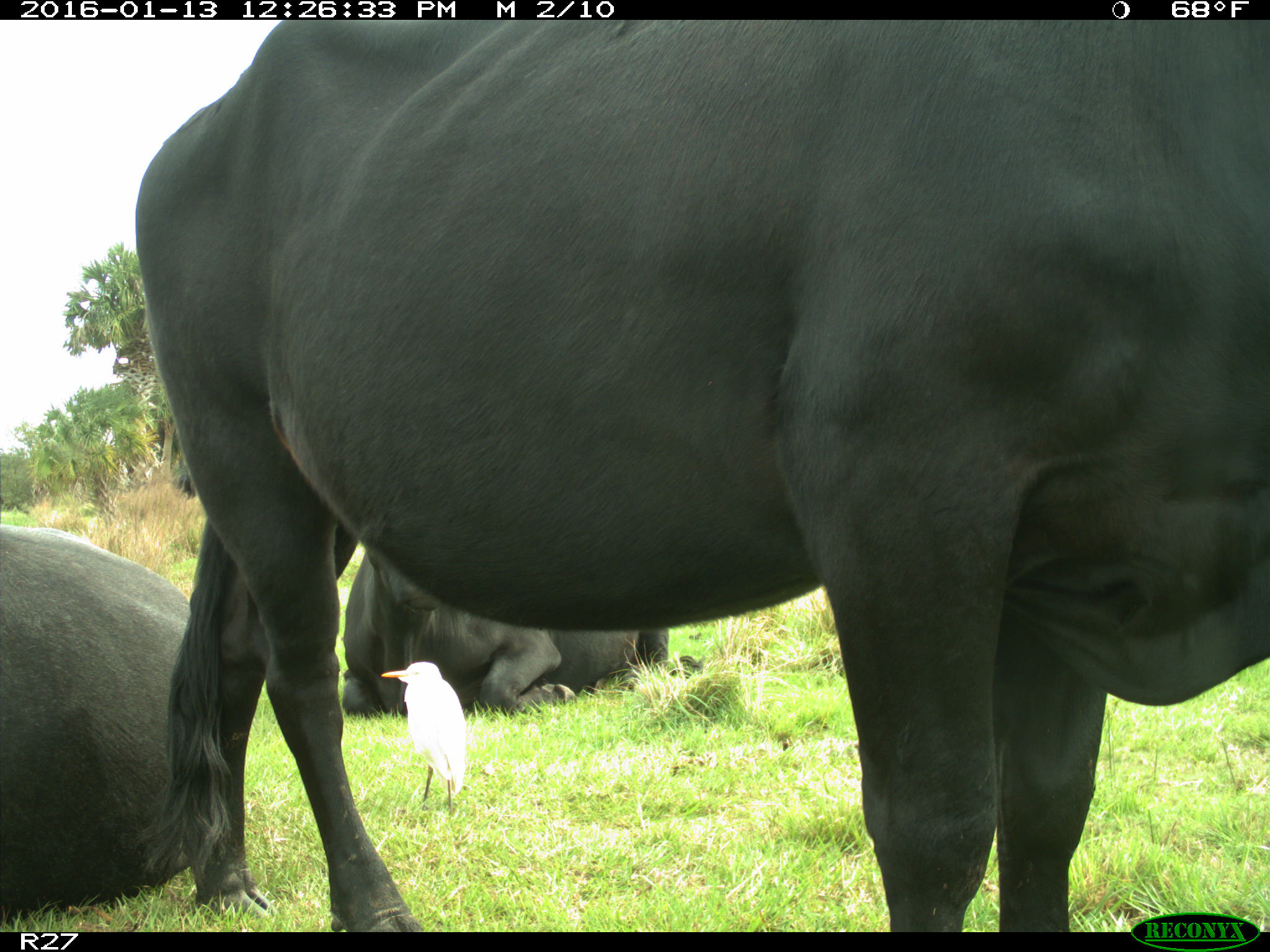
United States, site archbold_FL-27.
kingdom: Animalia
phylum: Chordata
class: Mammalia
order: Artiodactyla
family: Bovidae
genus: Bos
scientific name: Bos taurus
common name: domestic cow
Bos taurus (domestic cow).